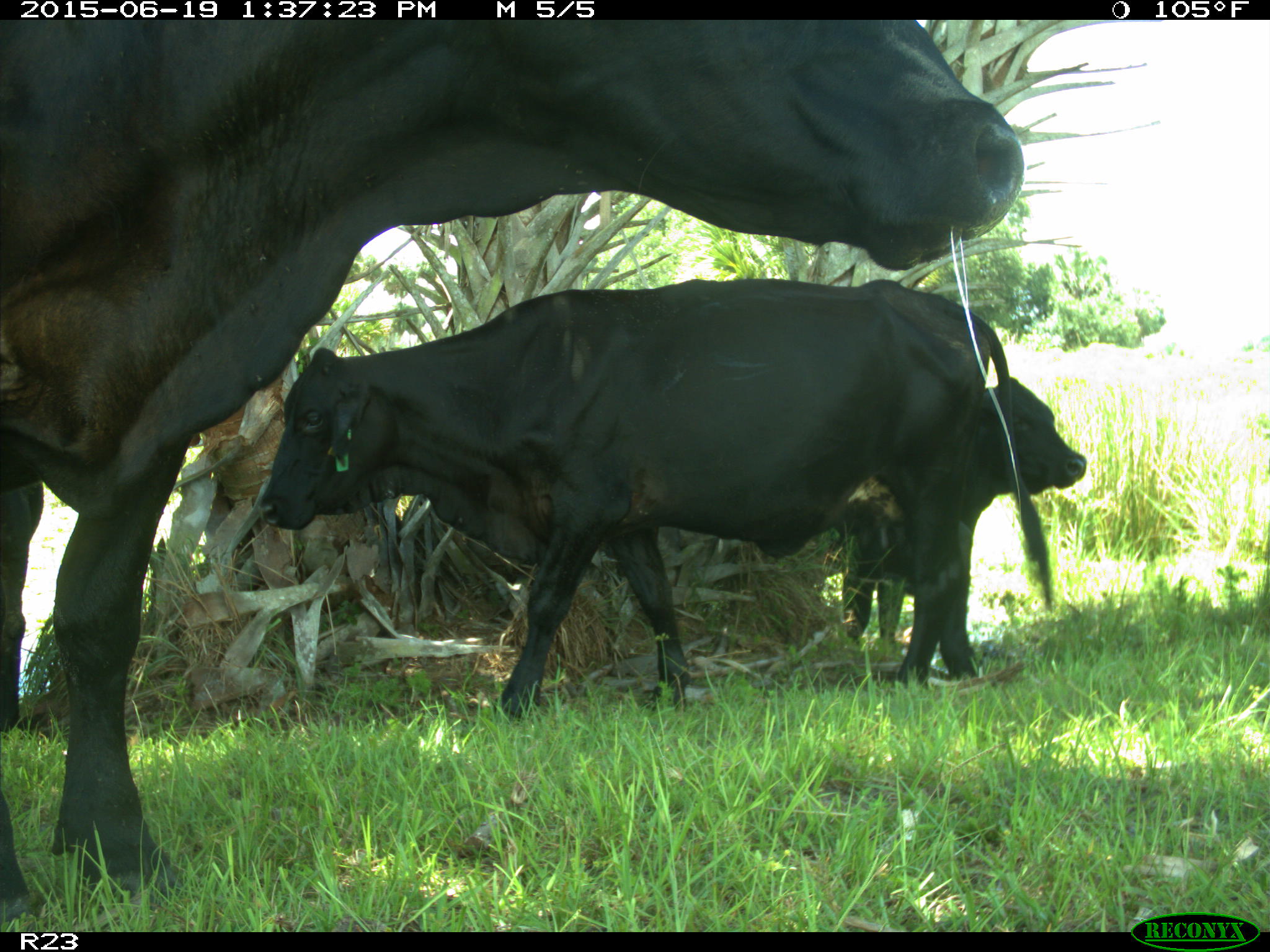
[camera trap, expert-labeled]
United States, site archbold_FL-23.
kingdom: Animalia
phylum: Chordata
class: Mammalia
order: Artiodactyla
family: Suidae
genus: Sus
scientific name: Sus scrofa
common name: wild boar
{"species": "Sus scrofa (wild boar)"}